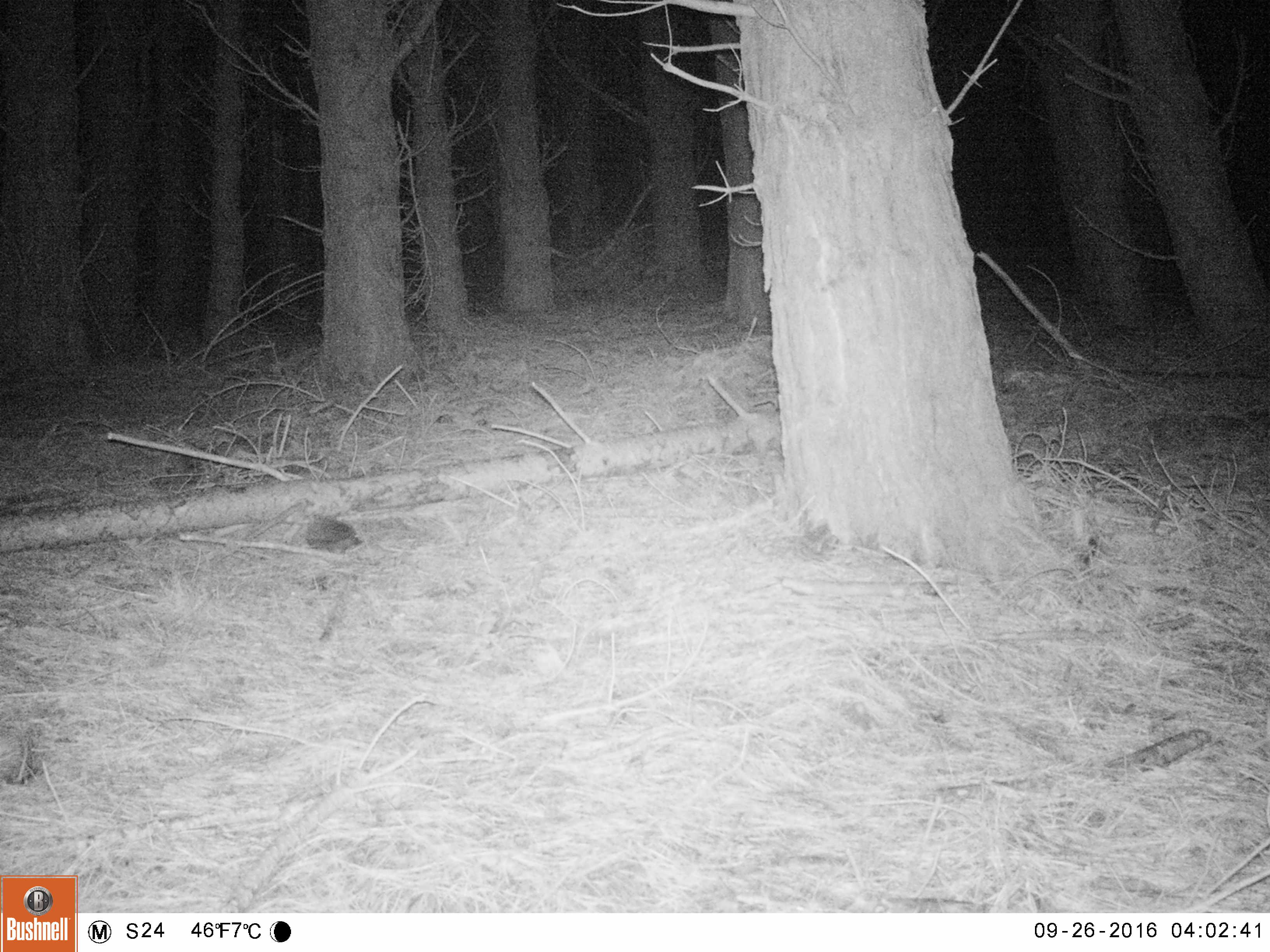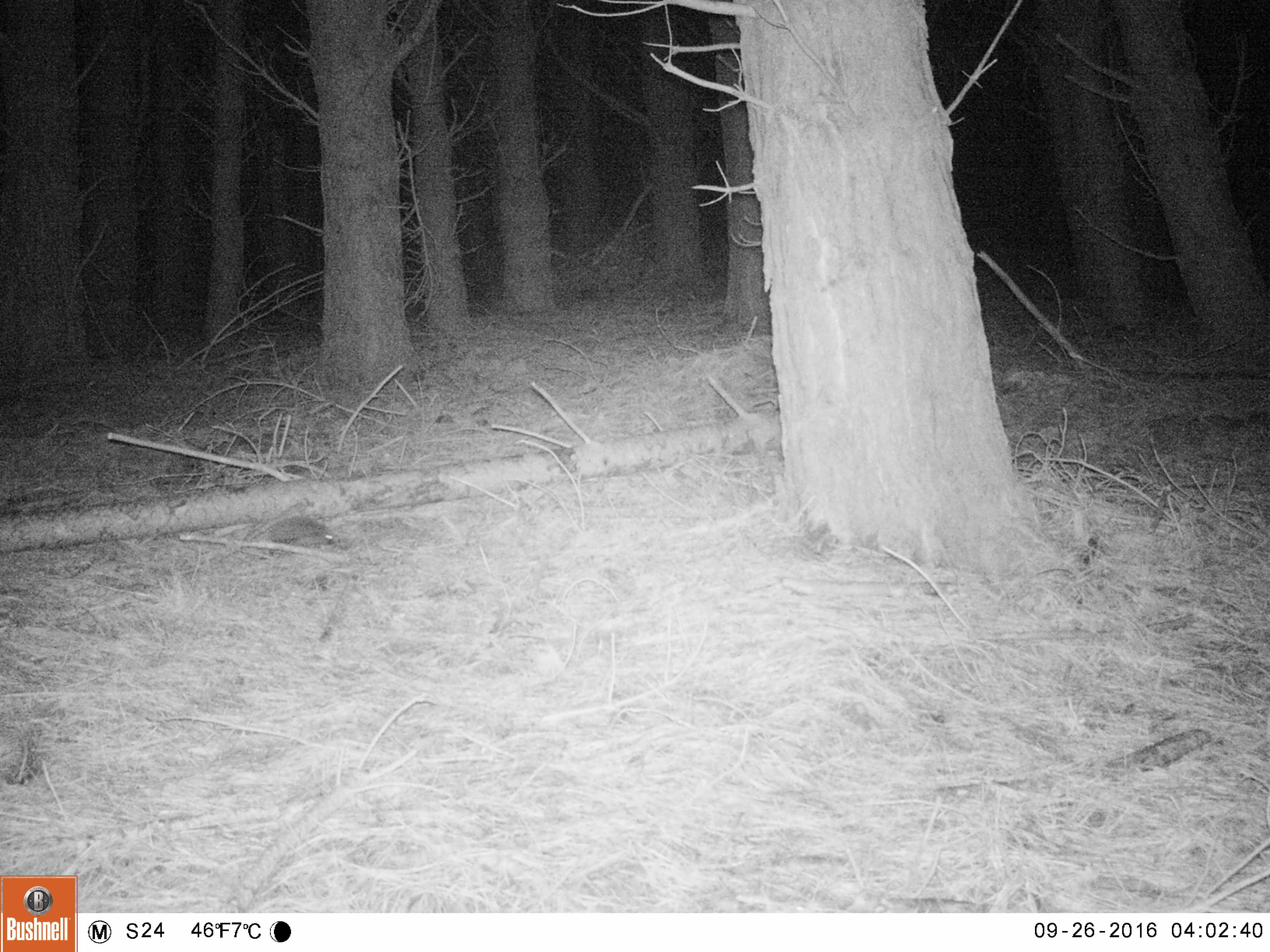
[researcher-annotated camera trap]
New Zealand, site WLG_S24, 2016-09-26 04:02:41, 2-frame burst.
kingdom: Animalia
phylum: Chordata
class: Mammalia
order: Eulipotyphla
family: Erinaceidae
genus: Erinaceus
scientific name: Erinaceus europaeus europaeus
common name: european hedgehog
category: hedgehog